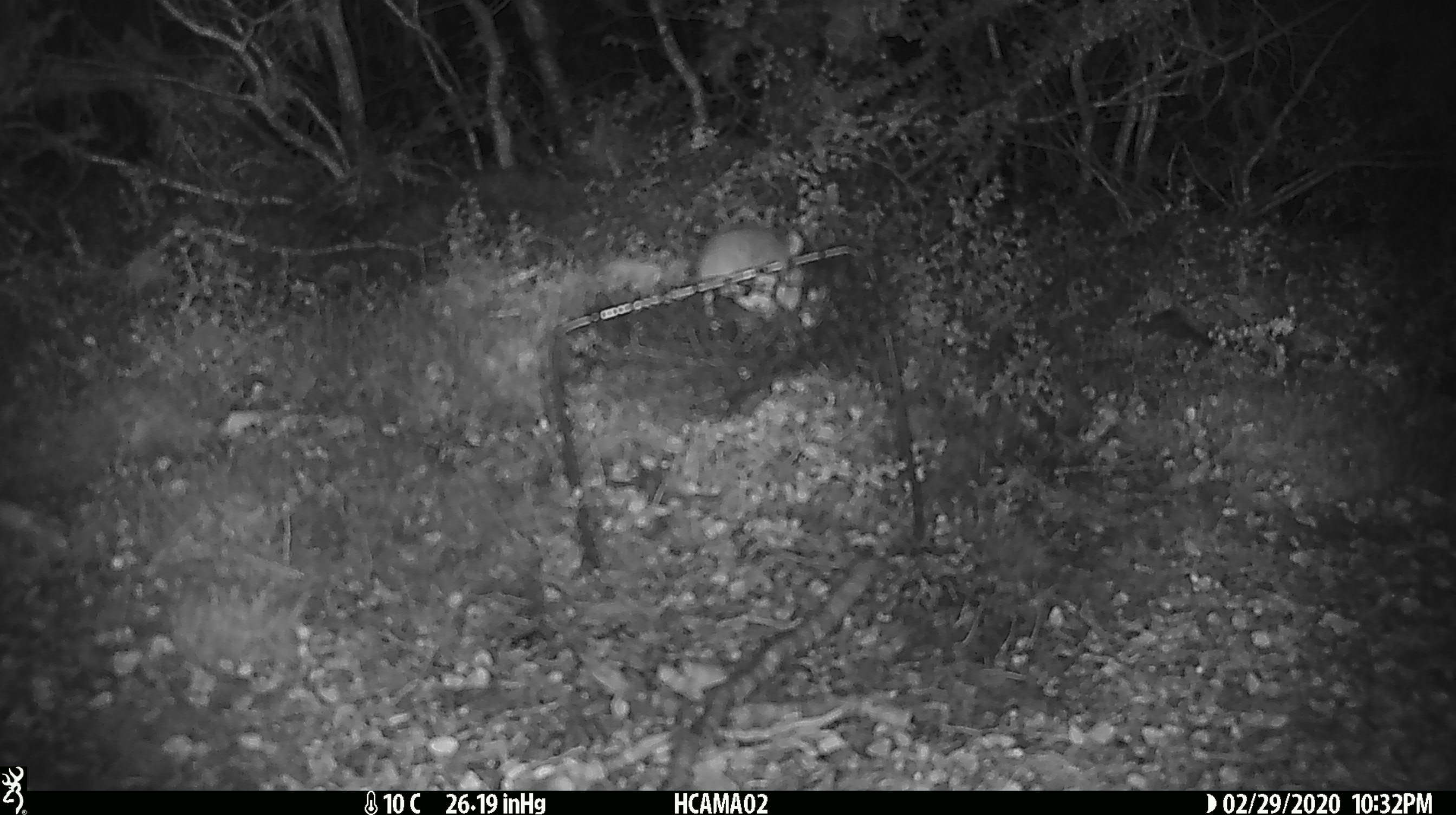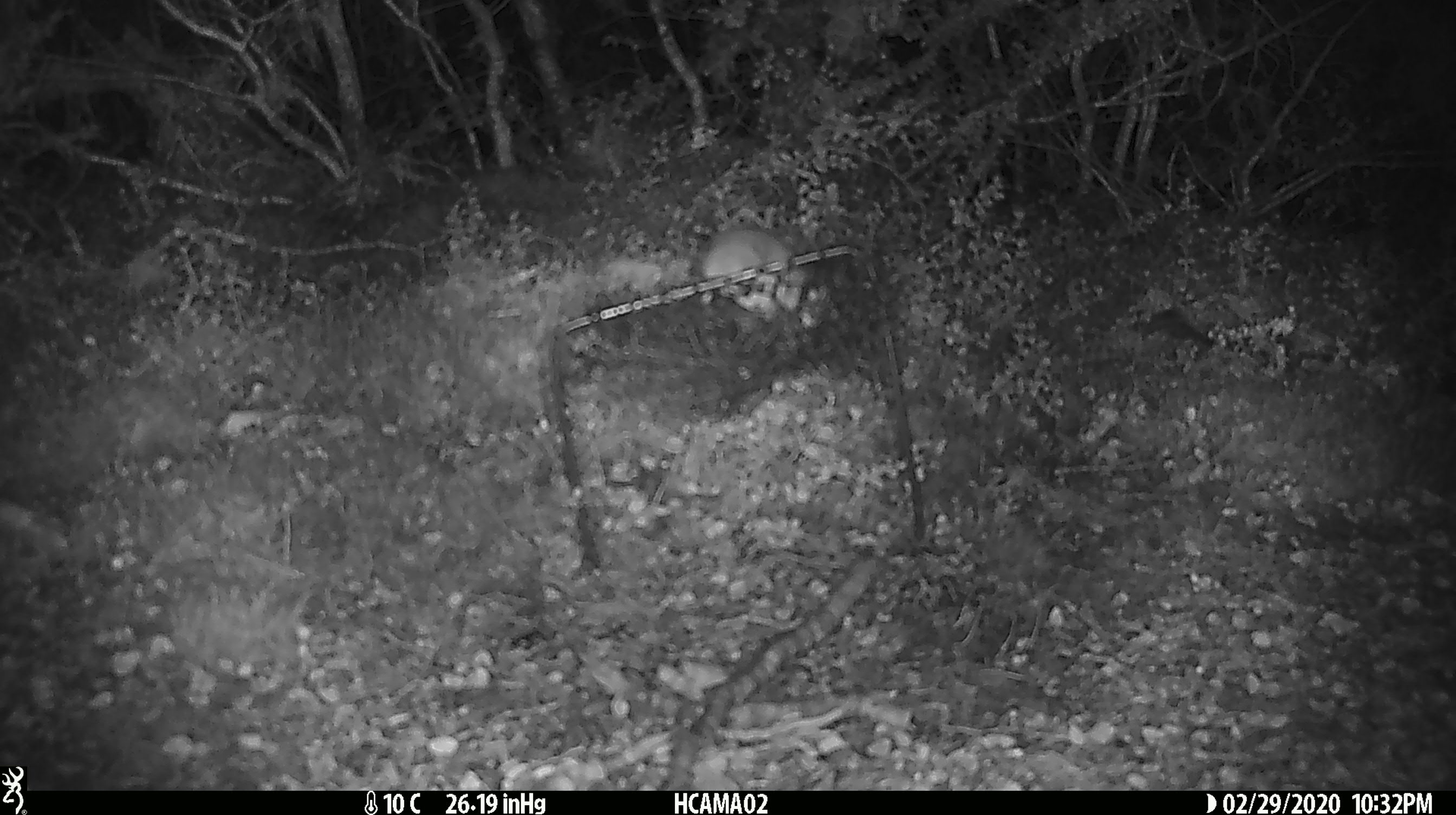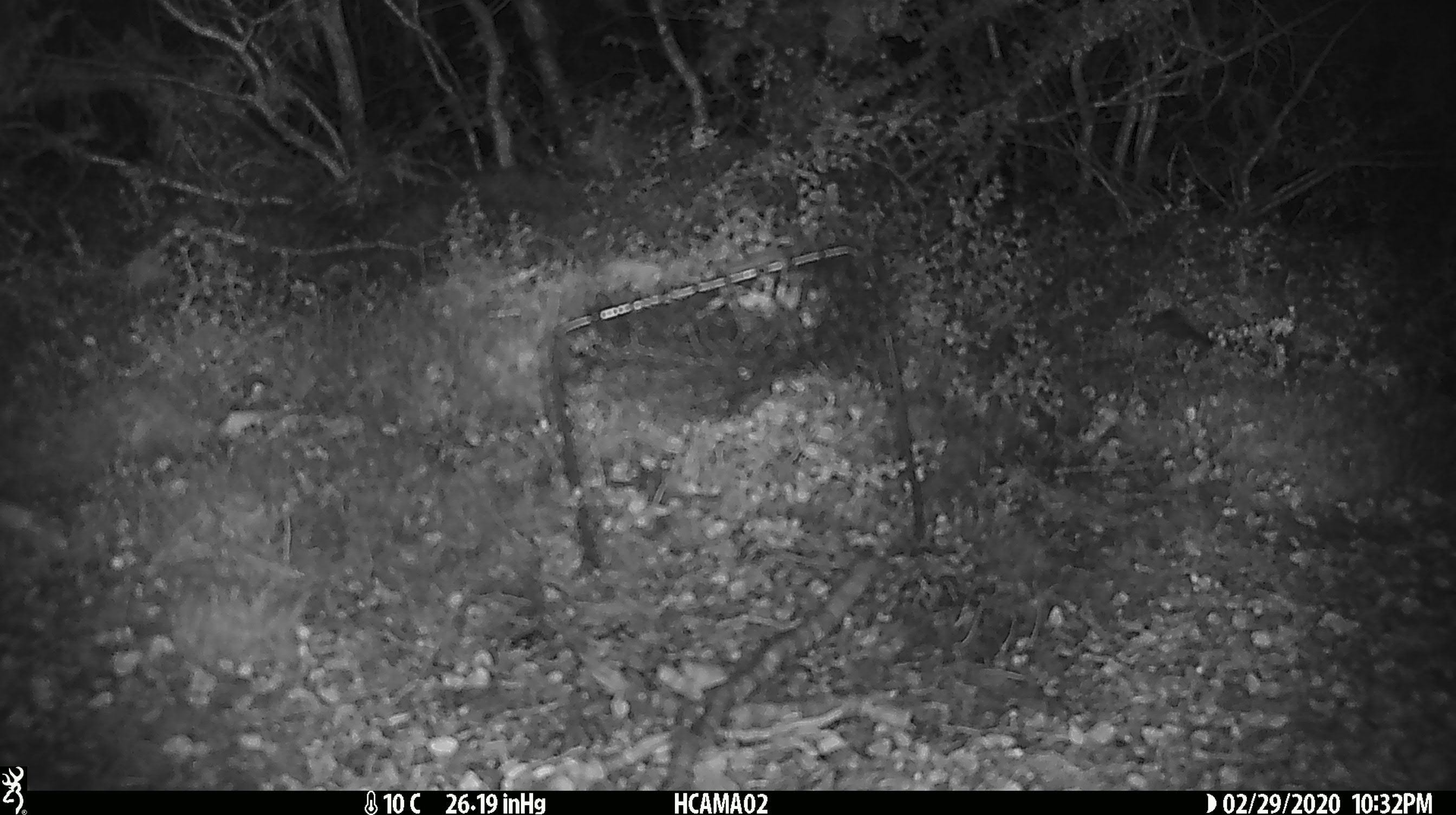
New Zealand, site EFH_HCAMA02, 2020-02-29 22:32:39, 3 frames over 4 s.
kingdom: Animalia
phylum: Chordata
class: Mammalia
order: Rodentia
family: Muridae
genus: Mus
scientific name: Mus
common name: mouse